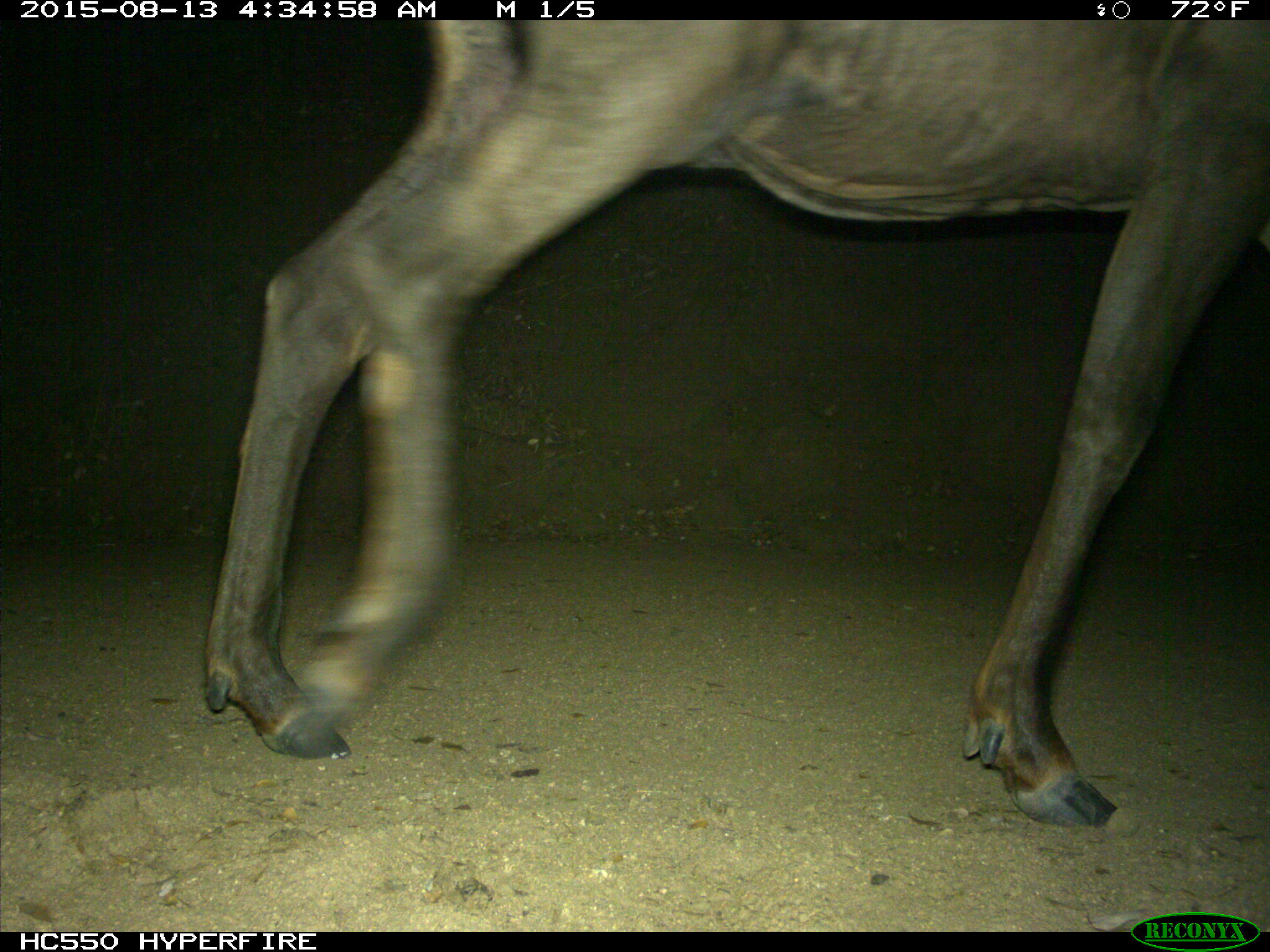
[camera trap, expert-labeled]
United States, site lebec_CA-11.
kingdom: Animalia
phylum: Chordata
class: Mammalia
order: Artiodactyla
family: Cervidae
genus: Cervus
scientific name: Cervus canadensis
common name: elk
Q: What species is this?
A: Cervus canadensis (elk).